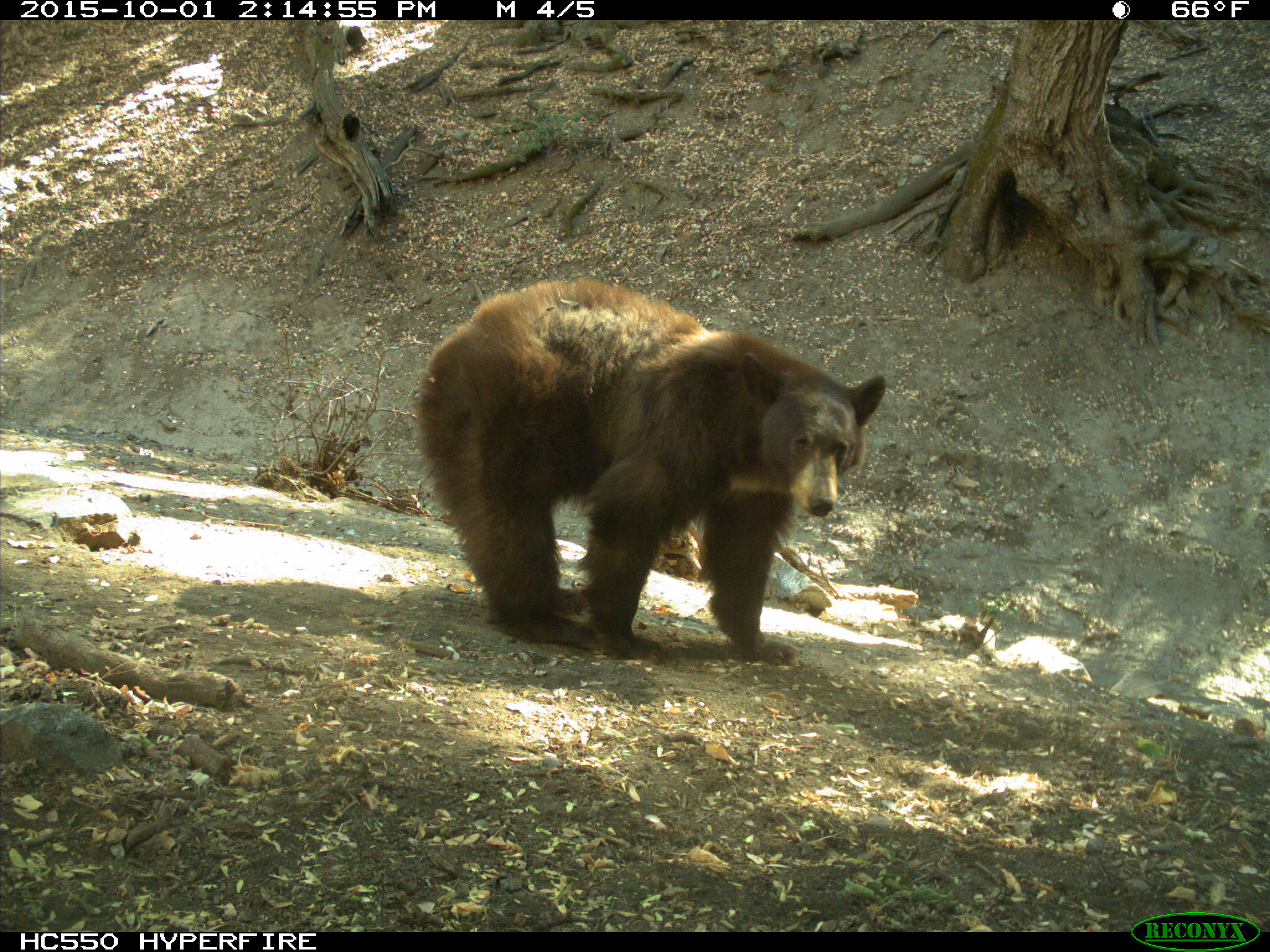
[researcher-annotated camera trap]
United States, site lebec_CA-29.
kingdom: Animalia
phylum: Chordata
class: Mammalia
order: Carnivora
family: Ursidae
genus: Ursus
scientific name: Ursus americanus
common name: american black bear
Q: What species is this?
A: Ursus americanus (american black bear).